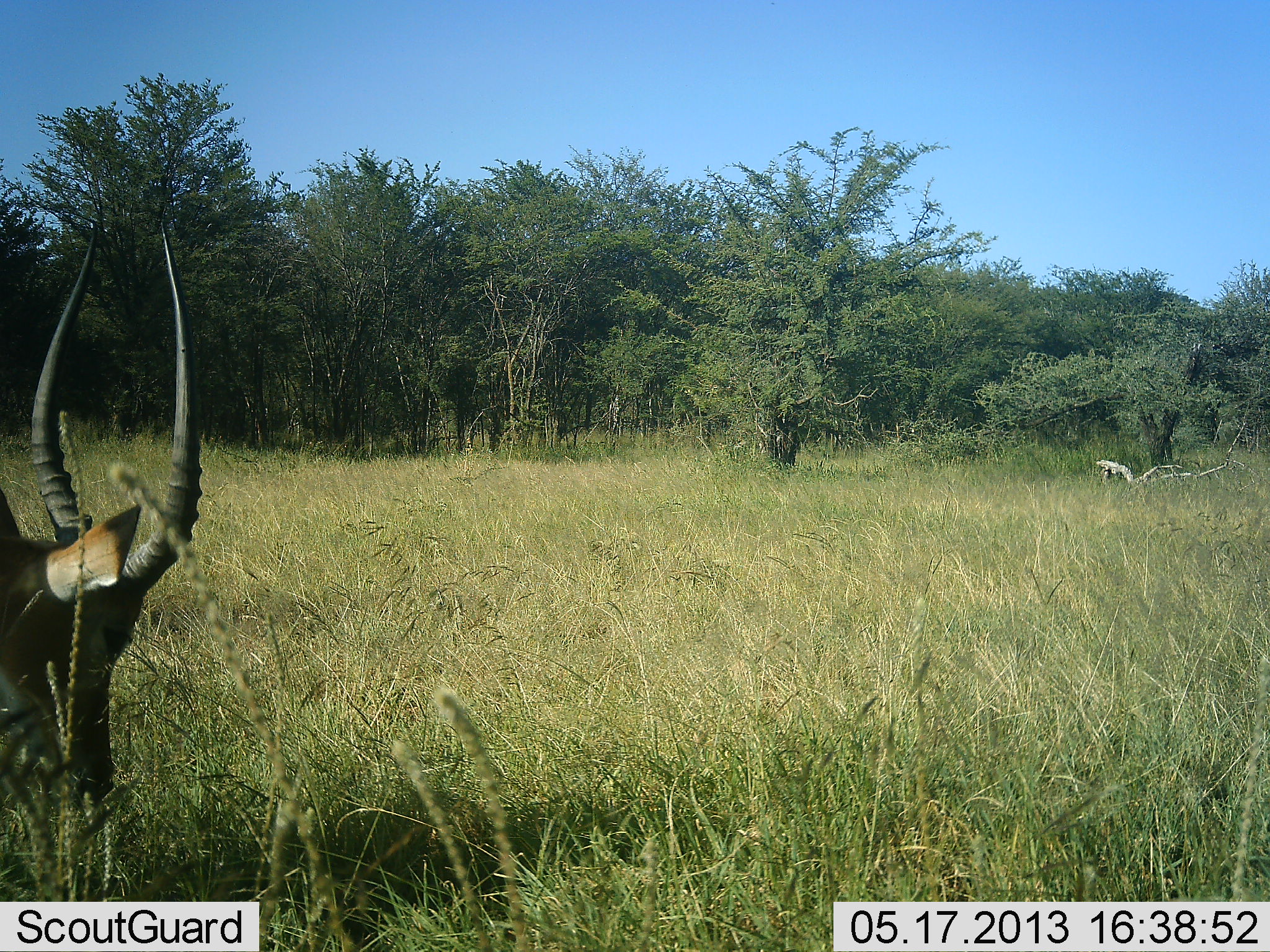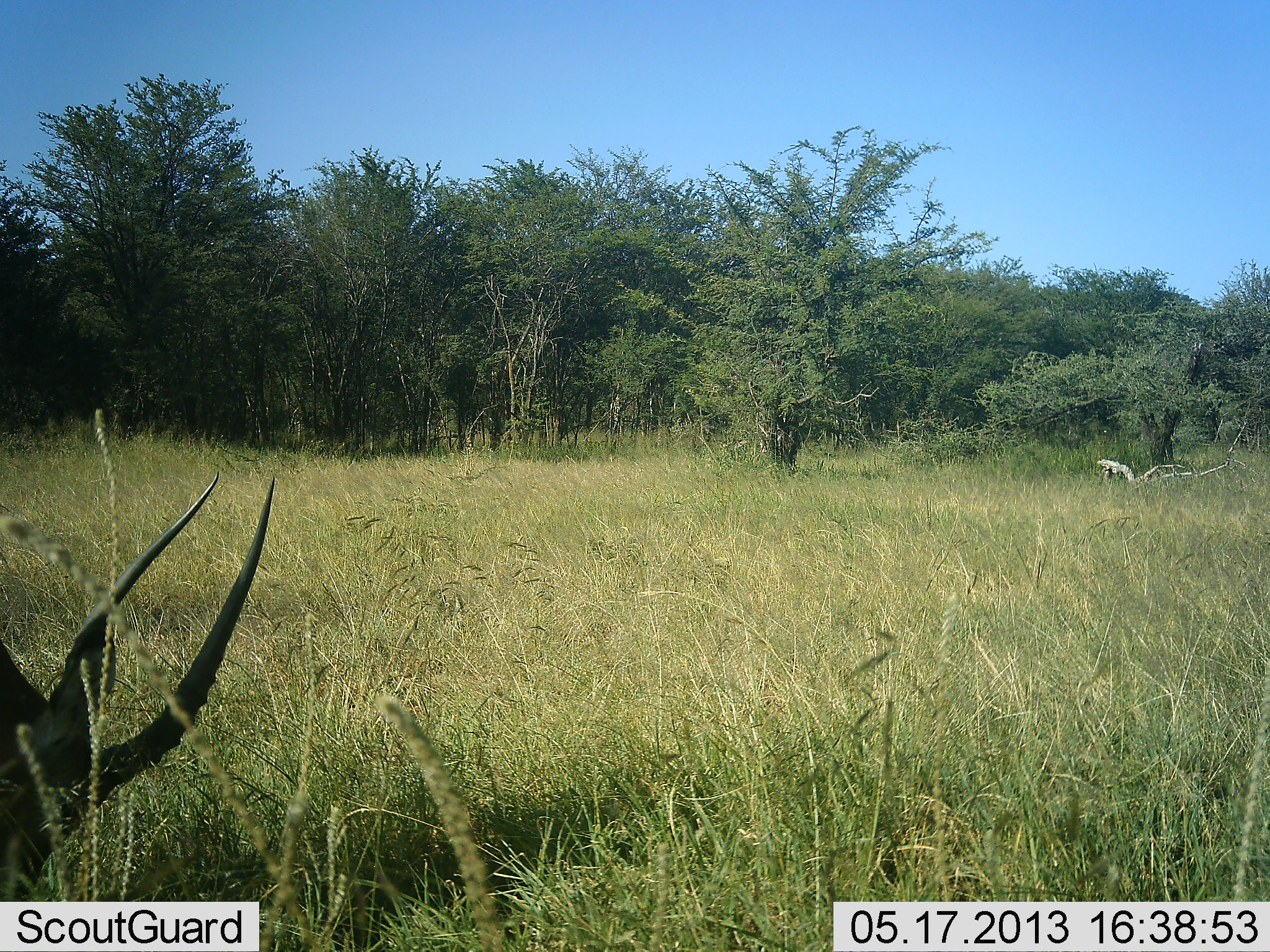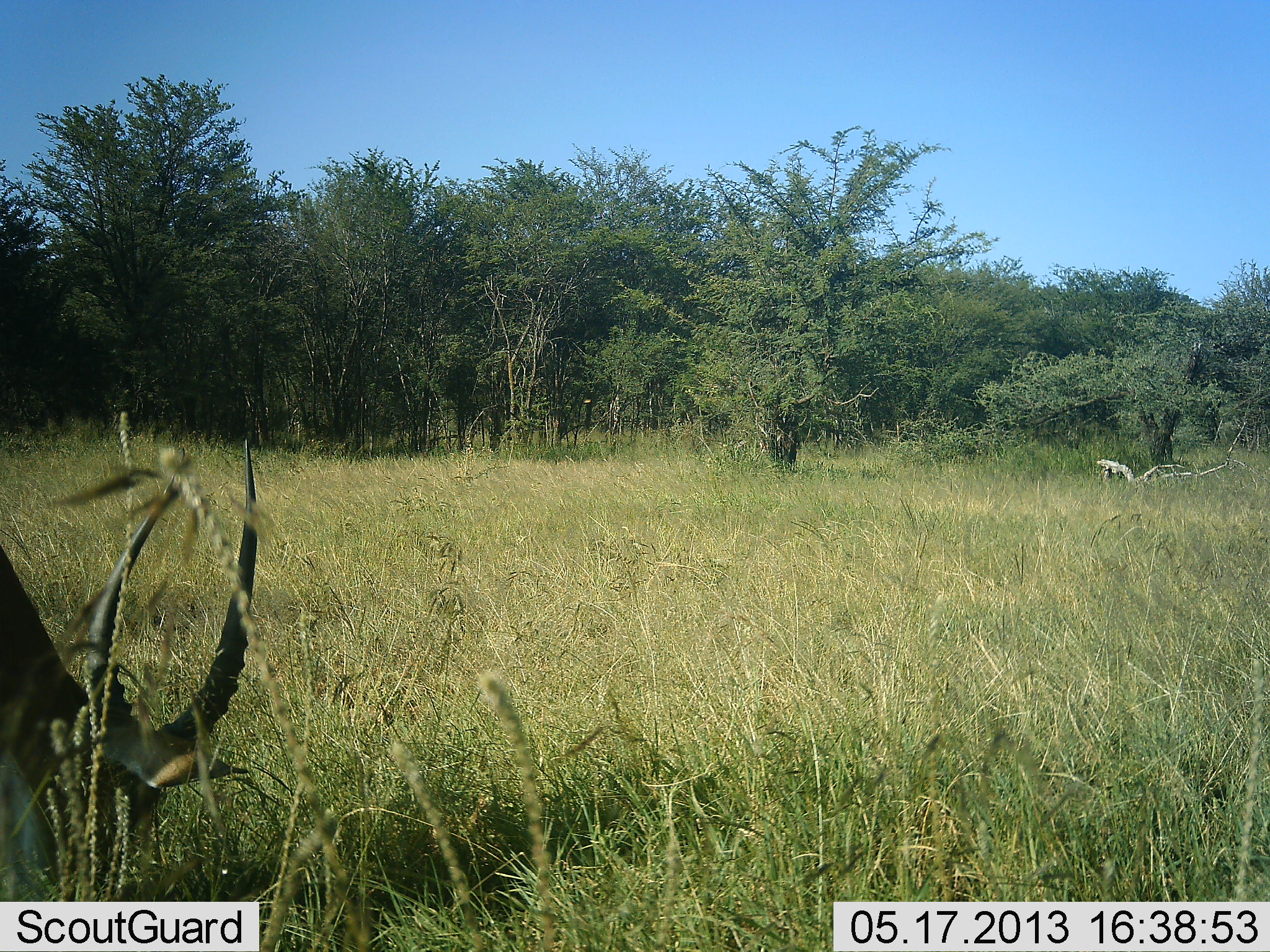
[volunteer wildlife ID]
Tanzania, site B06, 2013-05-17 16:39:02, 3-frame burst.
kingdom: Animalia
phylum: Chordata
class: Mammalia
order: Artiodactyla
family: Bovidae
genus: Aepyceros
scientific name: Aepyceros melampus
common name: impala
Impala (Aepyceros melampus), count 1. Behavior (volunteer vote fractions): standing 0%, resting 0%, moving 0%, interacting 0%. Young present (vote fraction): 0%. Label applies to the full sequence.